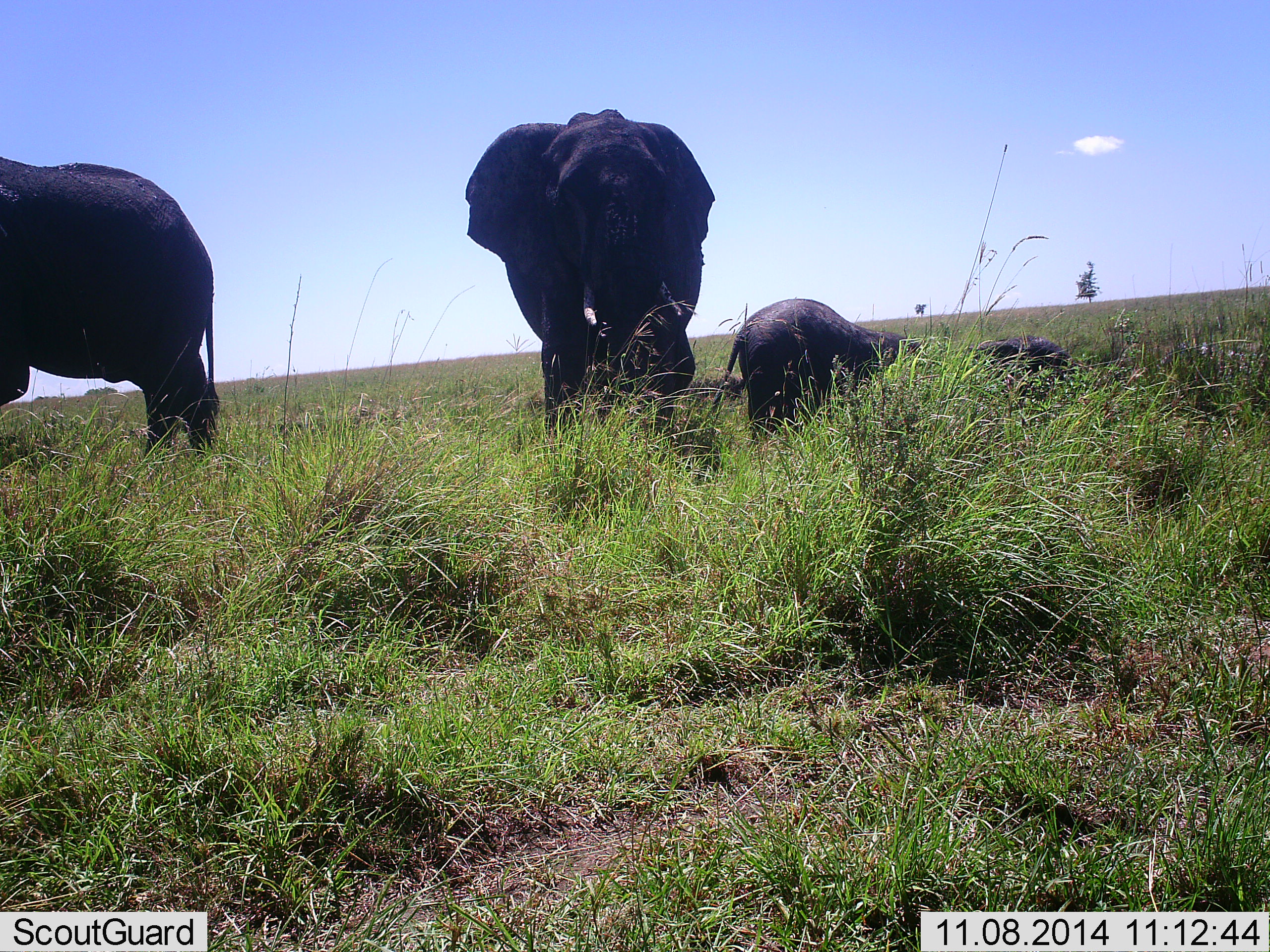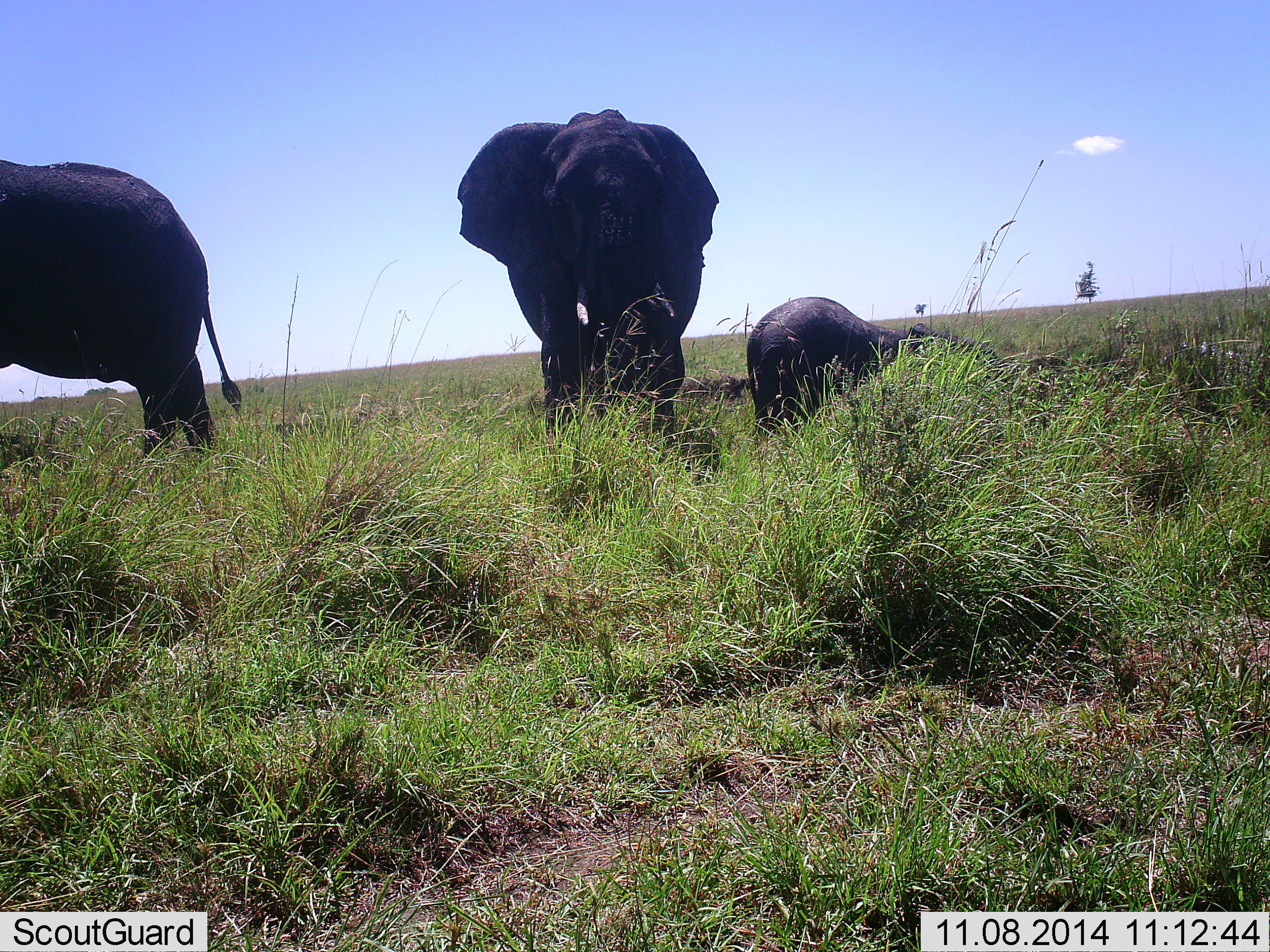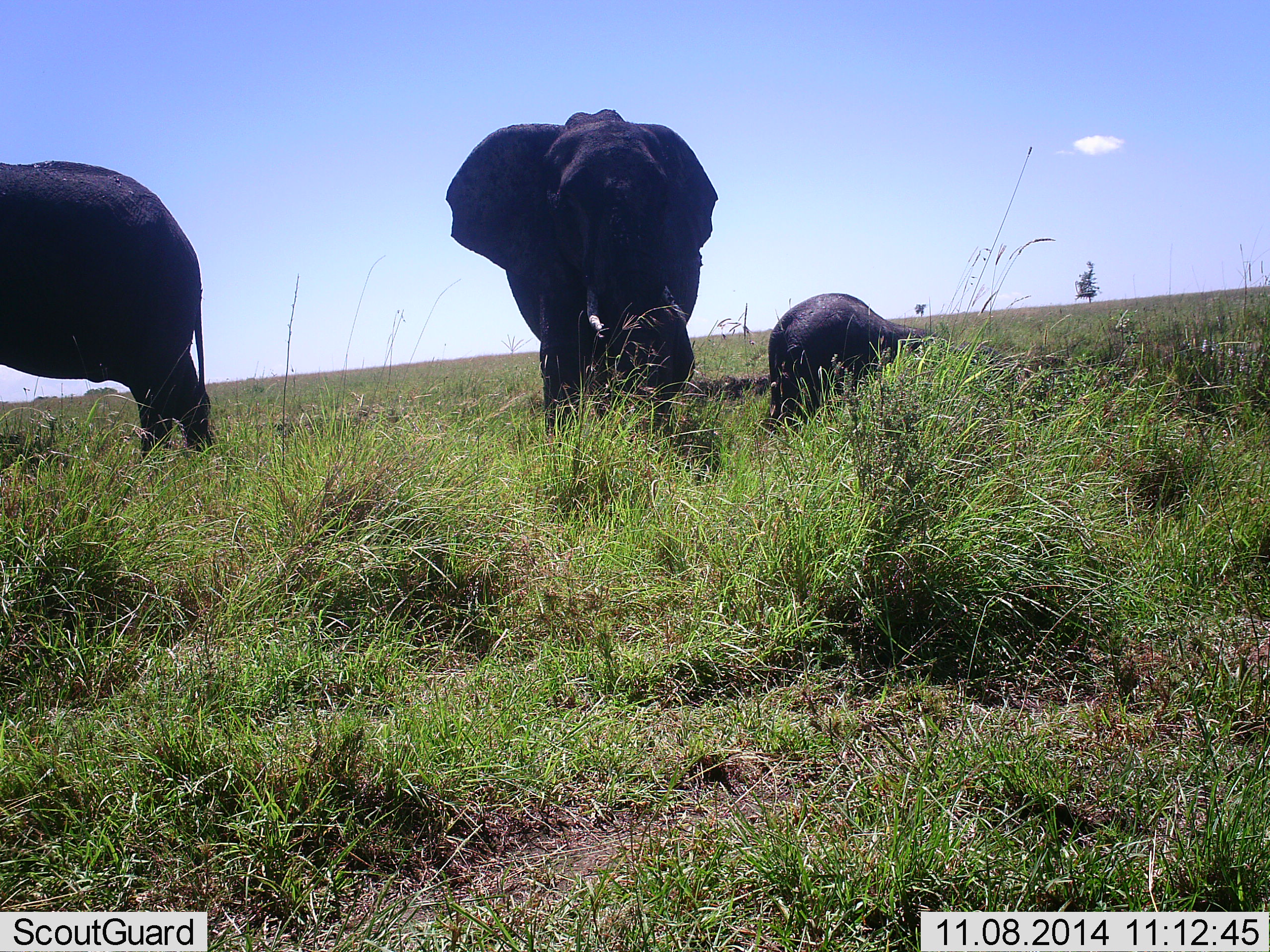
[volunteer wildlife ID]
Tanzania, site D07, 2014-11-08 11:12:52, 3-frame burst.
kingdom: Animalia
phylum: Chordata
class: Mammalia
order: Proboscidea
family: Elephantidae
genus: Loxodonta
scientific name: Loxodonta africana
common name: african bush elephant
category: elephant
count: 3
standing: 50%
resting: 10%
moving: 30%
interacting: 10%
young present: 90%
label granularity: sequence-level